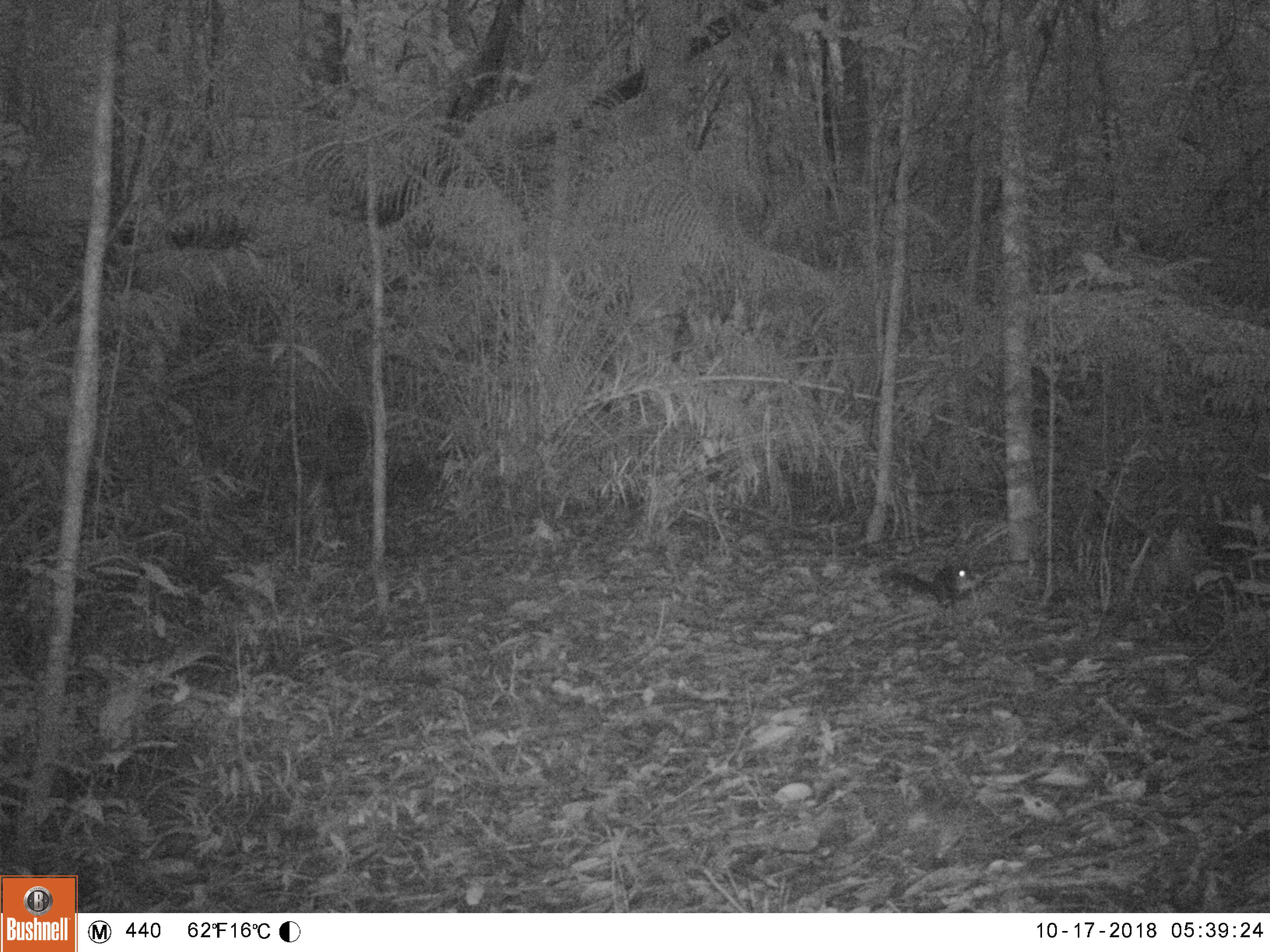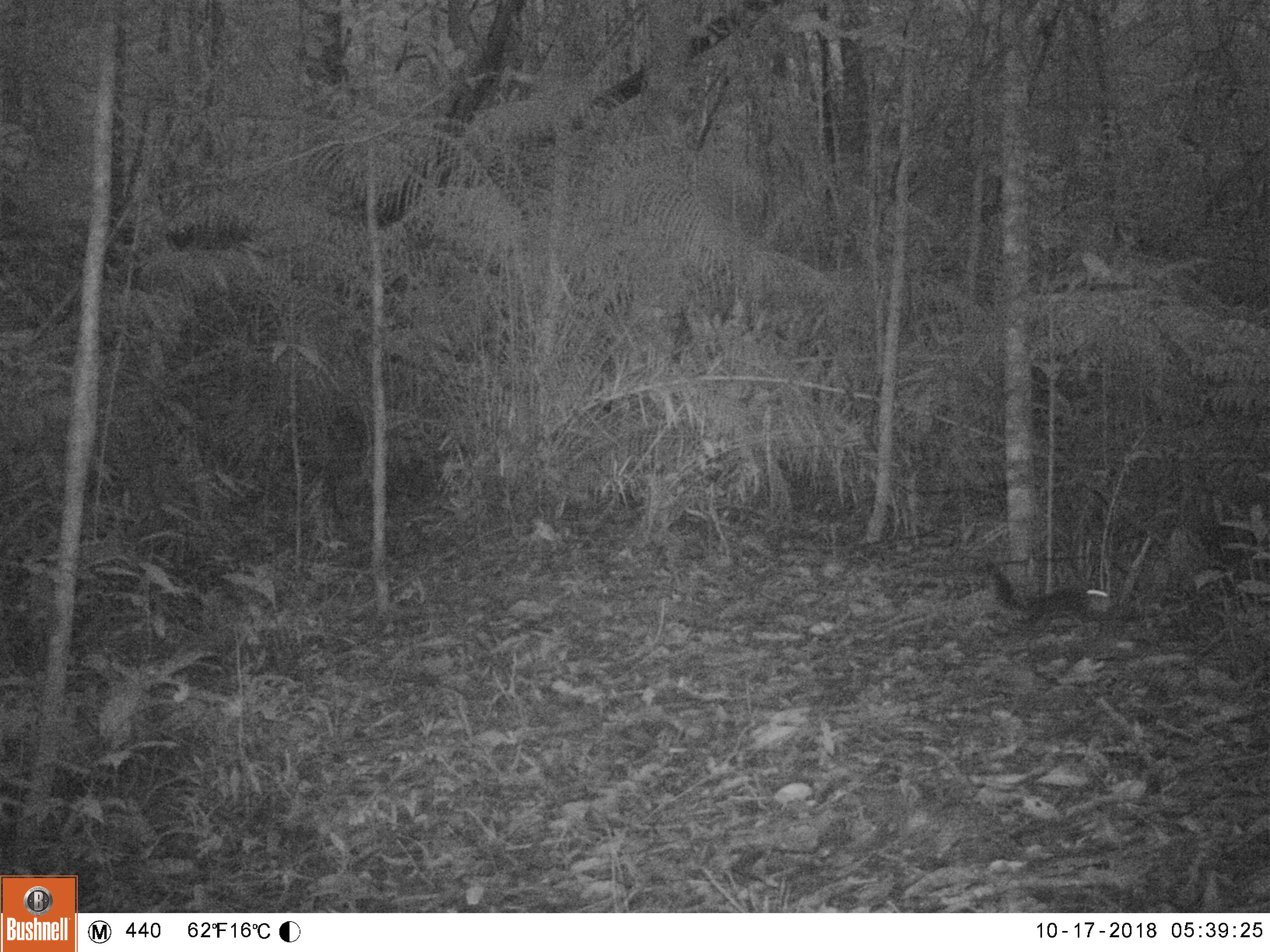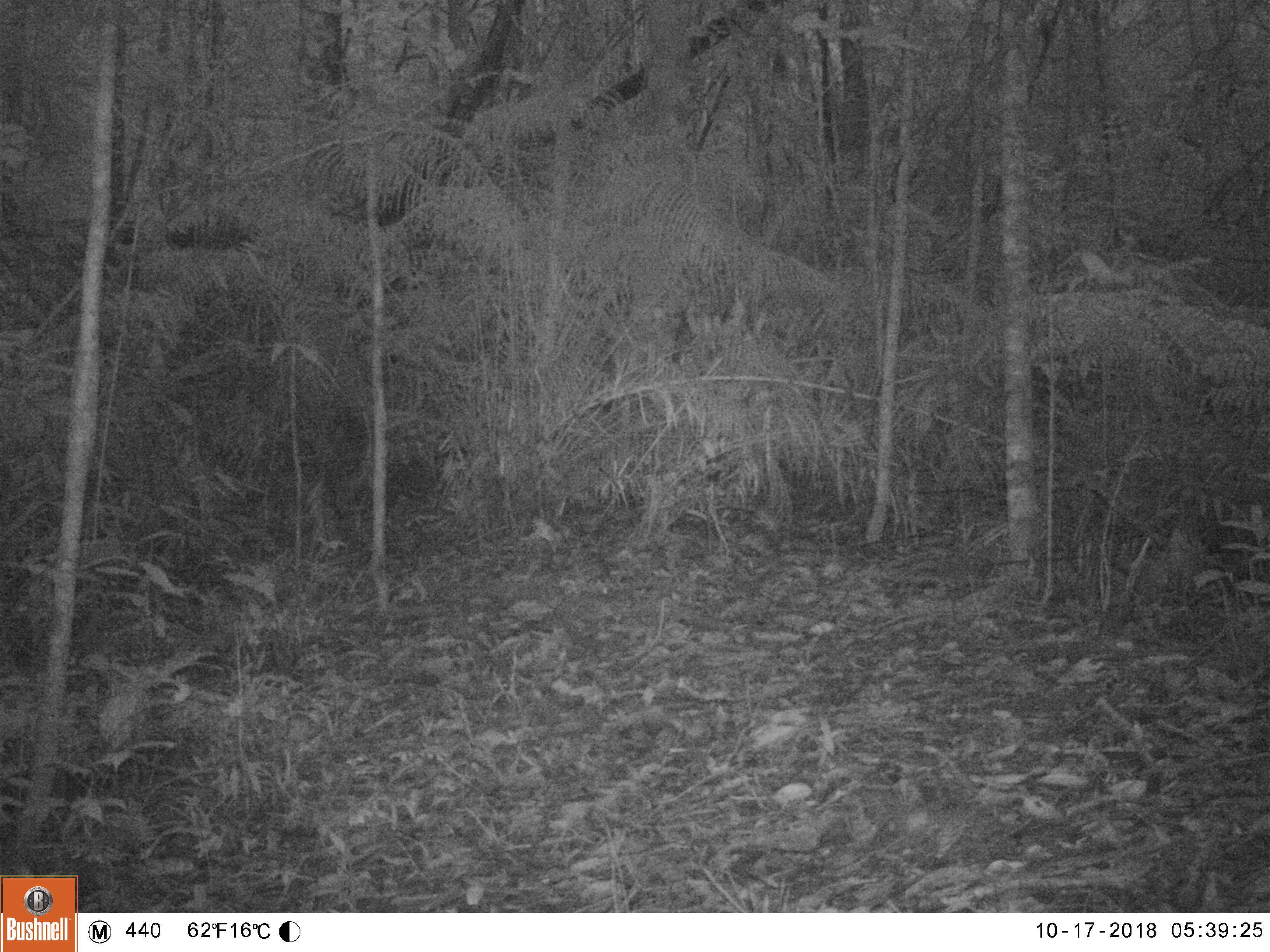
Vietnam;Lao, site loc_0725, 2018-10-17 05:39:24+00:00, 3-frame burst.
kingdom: Animalia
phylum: Chordata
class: Mammalia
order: Rodentia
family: Sciuridae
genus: Sciurus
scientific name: Sciurus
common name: squirrel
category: unidentified squirrel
Unidentified squirrel (squirrel) (Sciurus). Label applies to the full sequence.